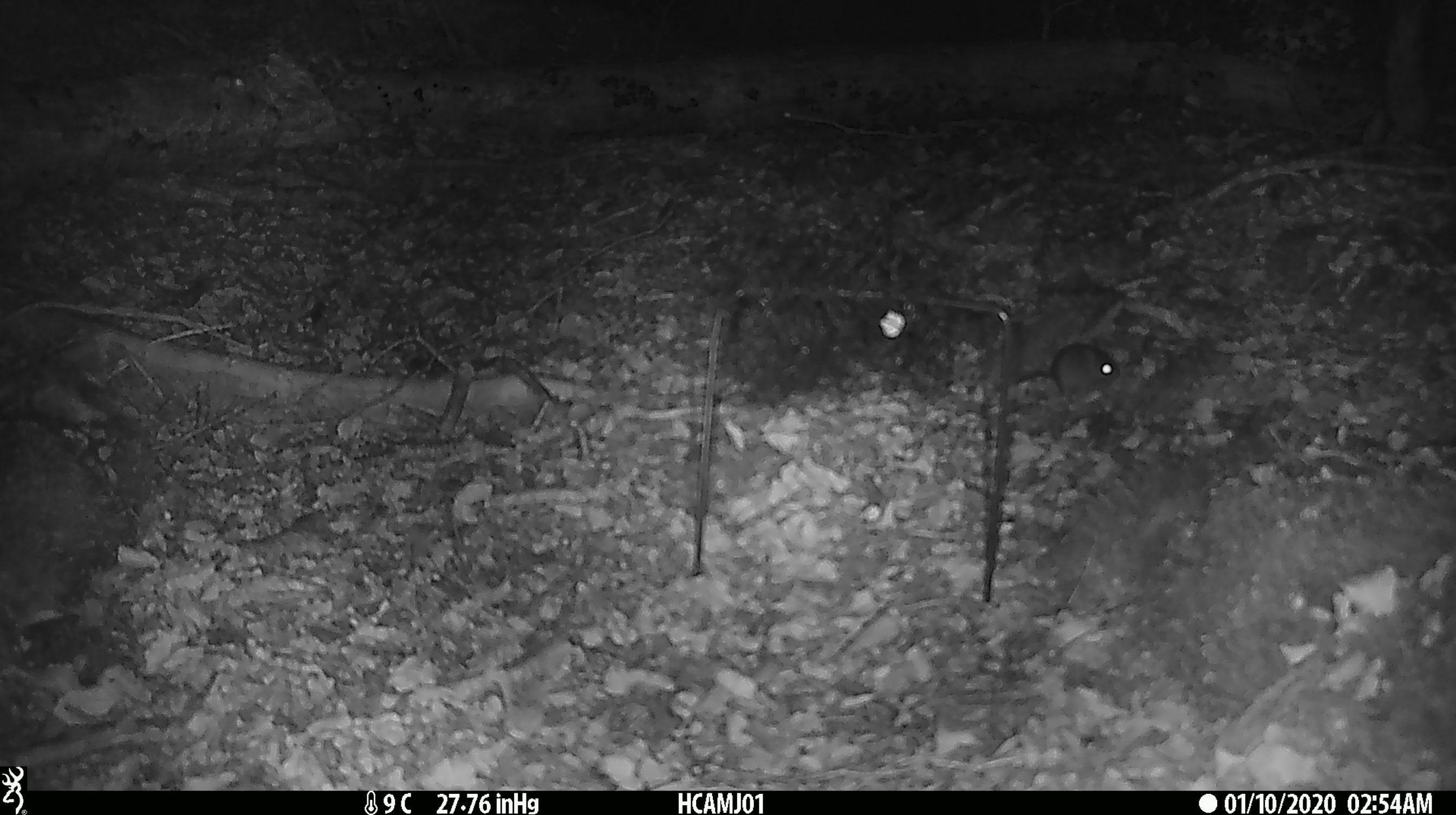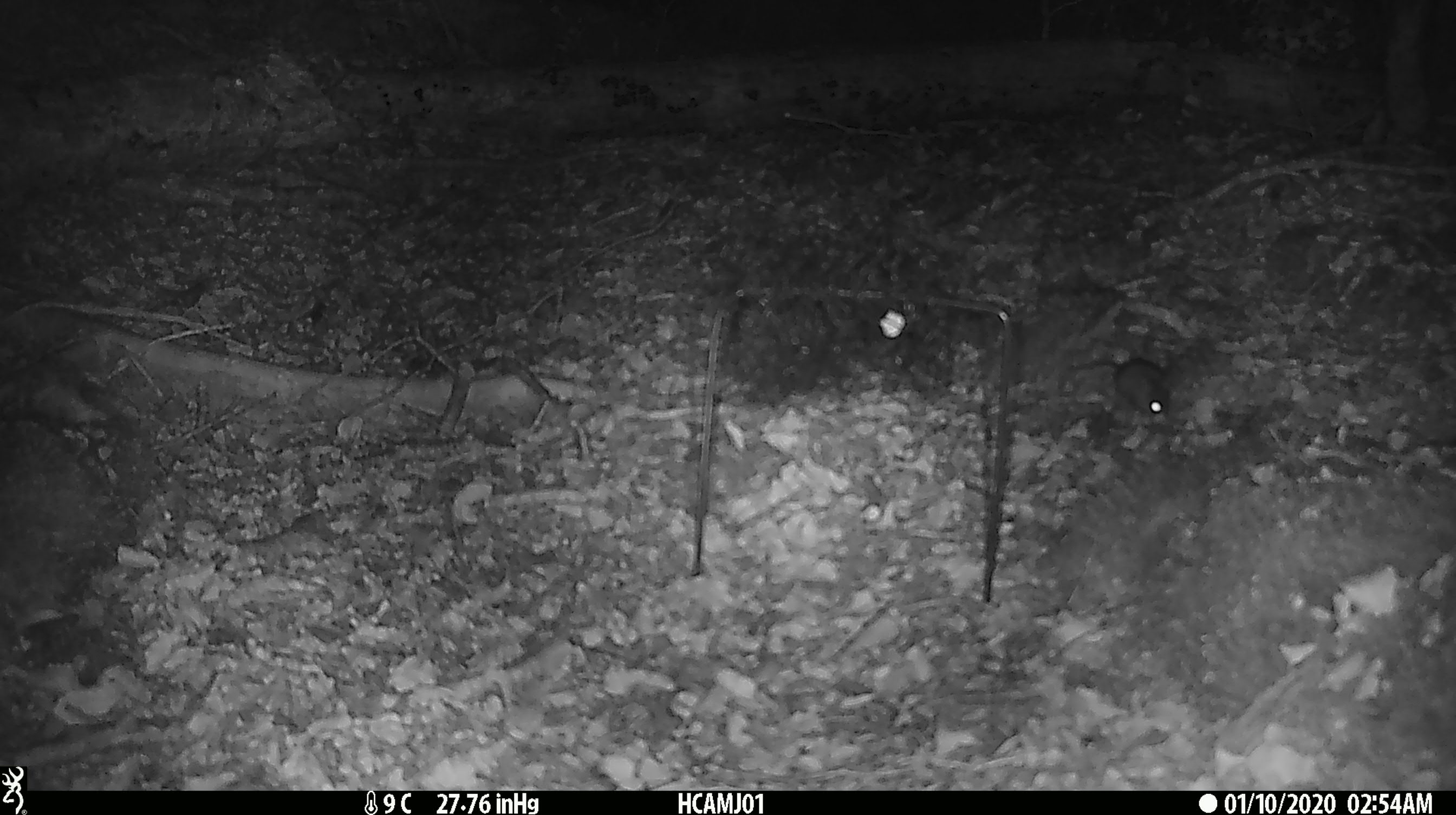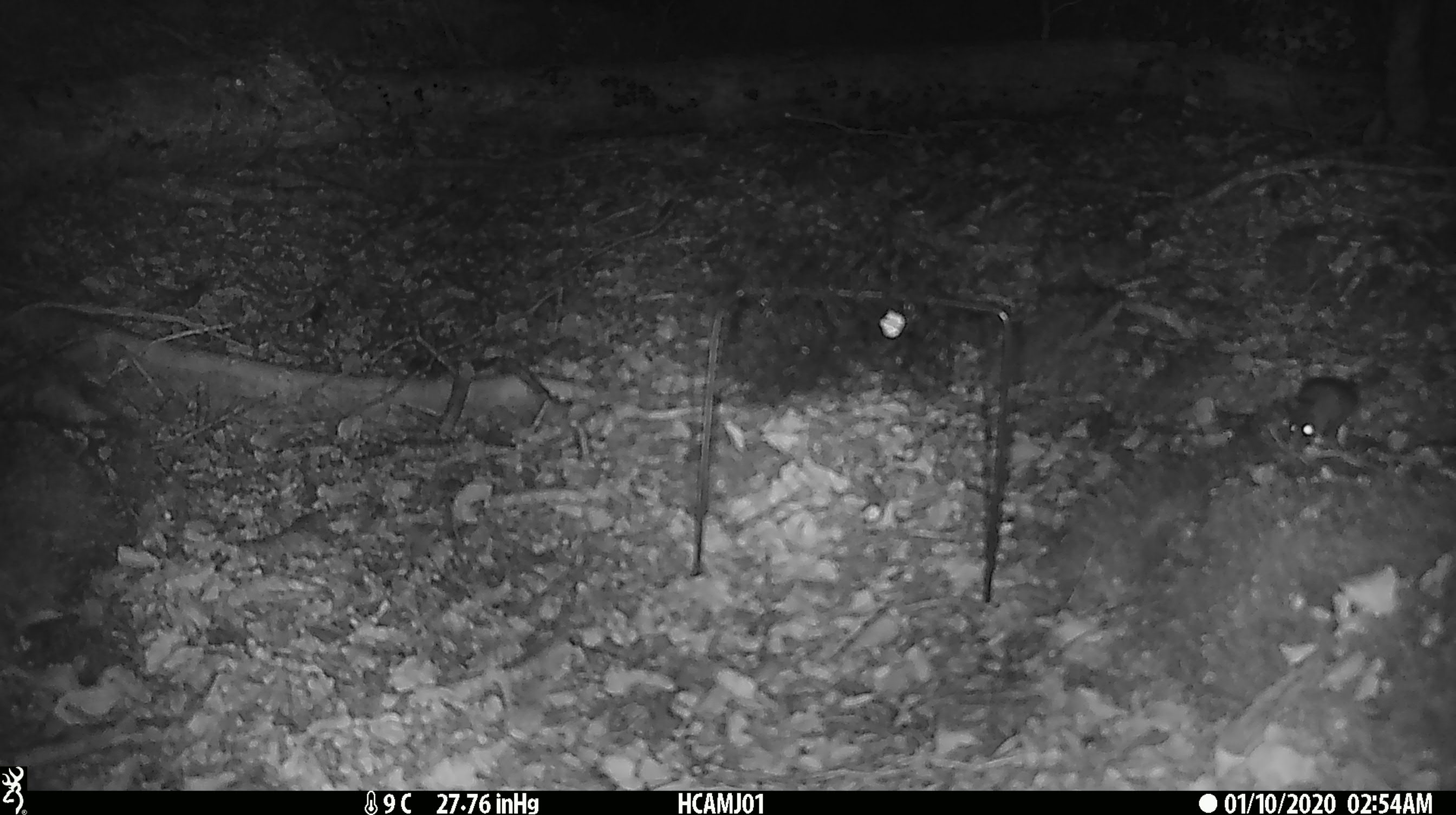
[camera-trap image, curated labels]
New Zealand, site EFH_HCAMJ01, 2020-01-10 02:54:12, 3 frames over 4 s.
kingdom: Animalia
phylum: Chordata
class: Mammalia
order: Rodentia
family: Muridae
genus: Mus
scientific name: Mus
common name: mouse